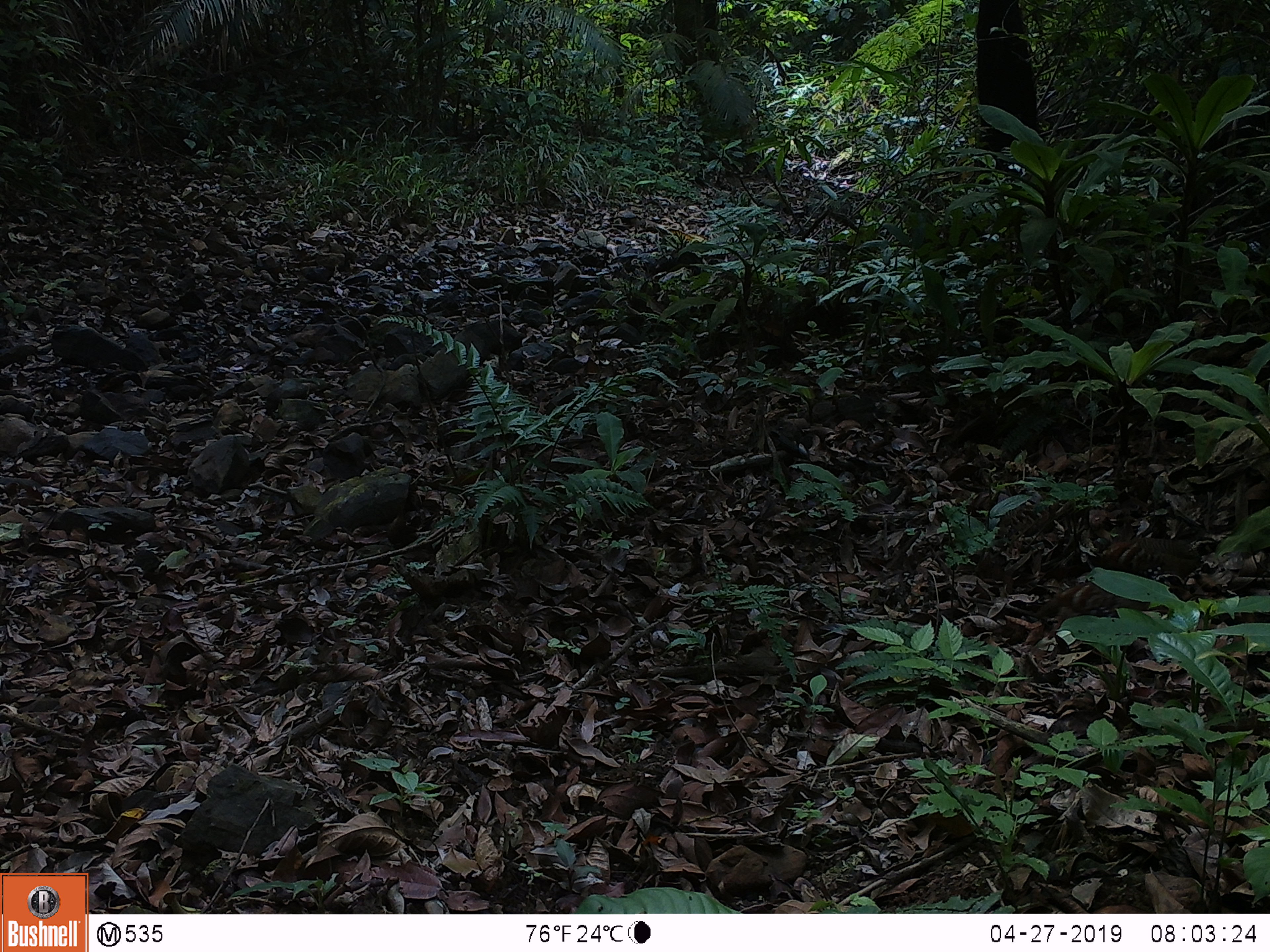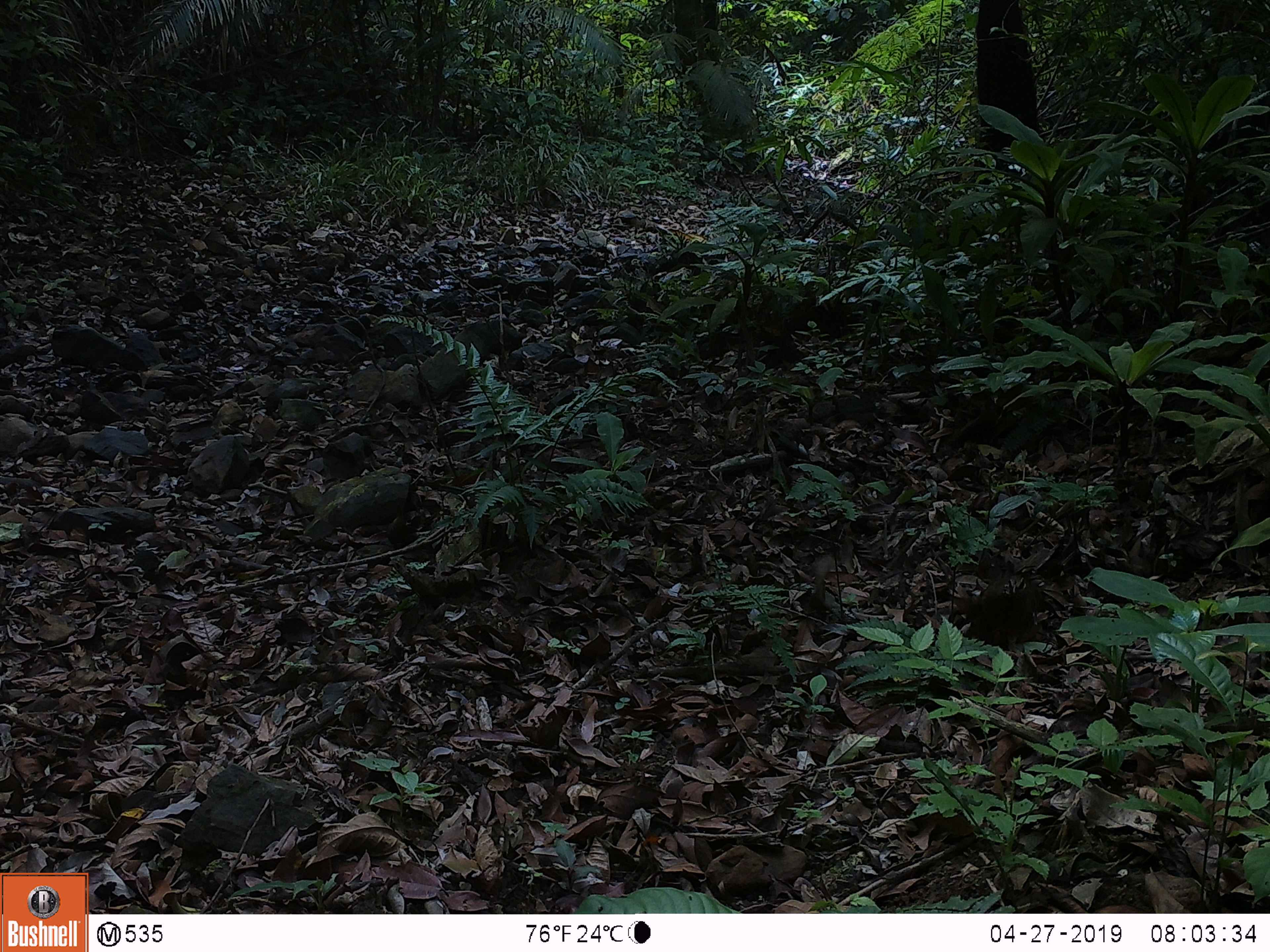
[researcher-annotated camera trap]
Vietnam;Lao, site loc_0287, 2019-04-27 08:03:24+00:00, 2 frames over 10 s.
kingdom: Animalia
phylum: Chordata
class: Aves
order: Galliformes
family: Phasianidae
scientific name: Phasianidae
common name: partridge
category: unidentified partridge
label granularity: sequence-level